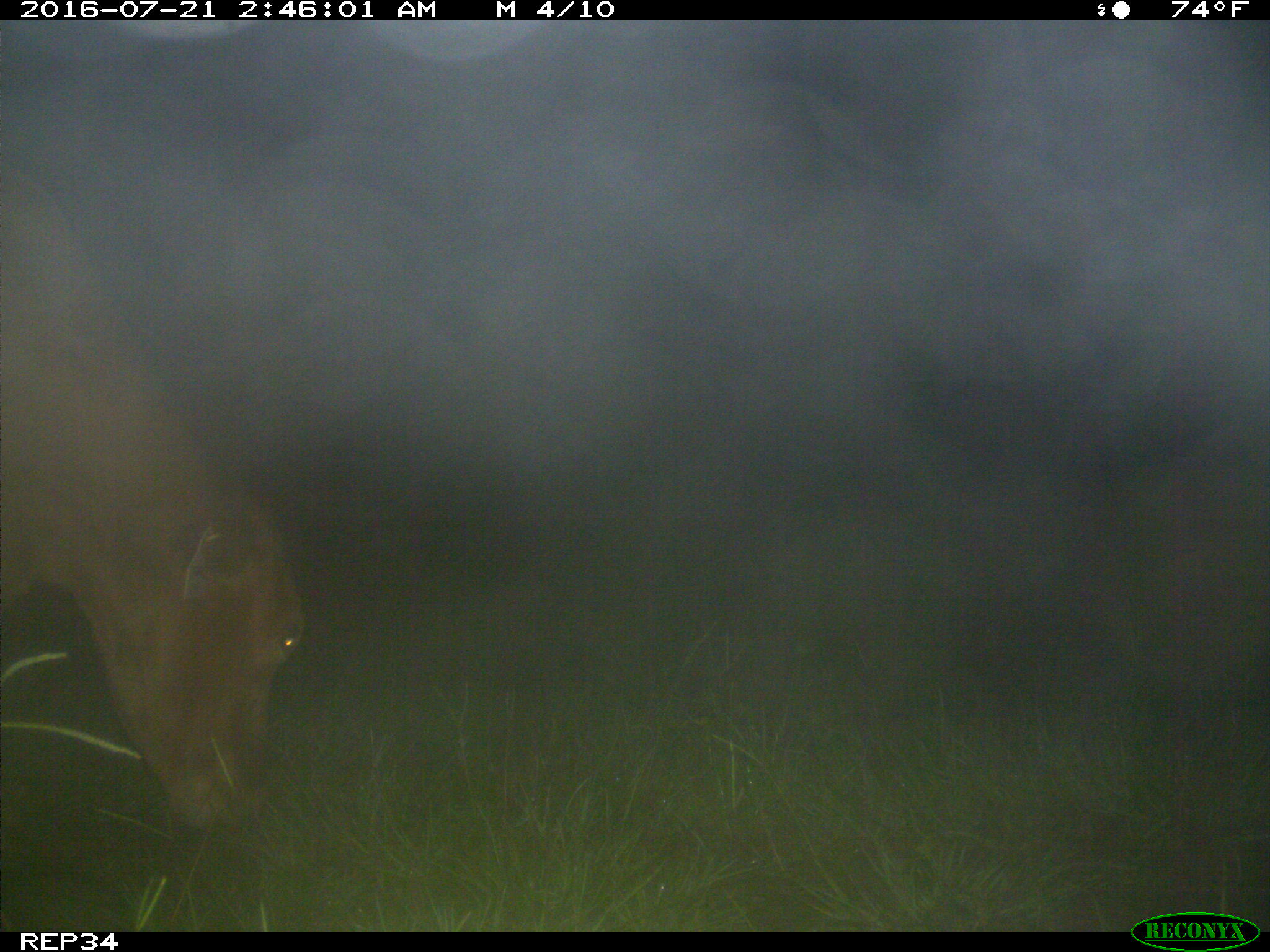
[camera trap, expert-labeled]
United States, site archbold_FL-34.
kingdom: Animalia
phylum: Chordata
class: Mammalia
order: Artiodactyla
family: Bovidae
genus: Bos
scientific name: Bos taurus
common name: domestic cow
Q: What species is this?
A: Bos taurus (domestic cow).